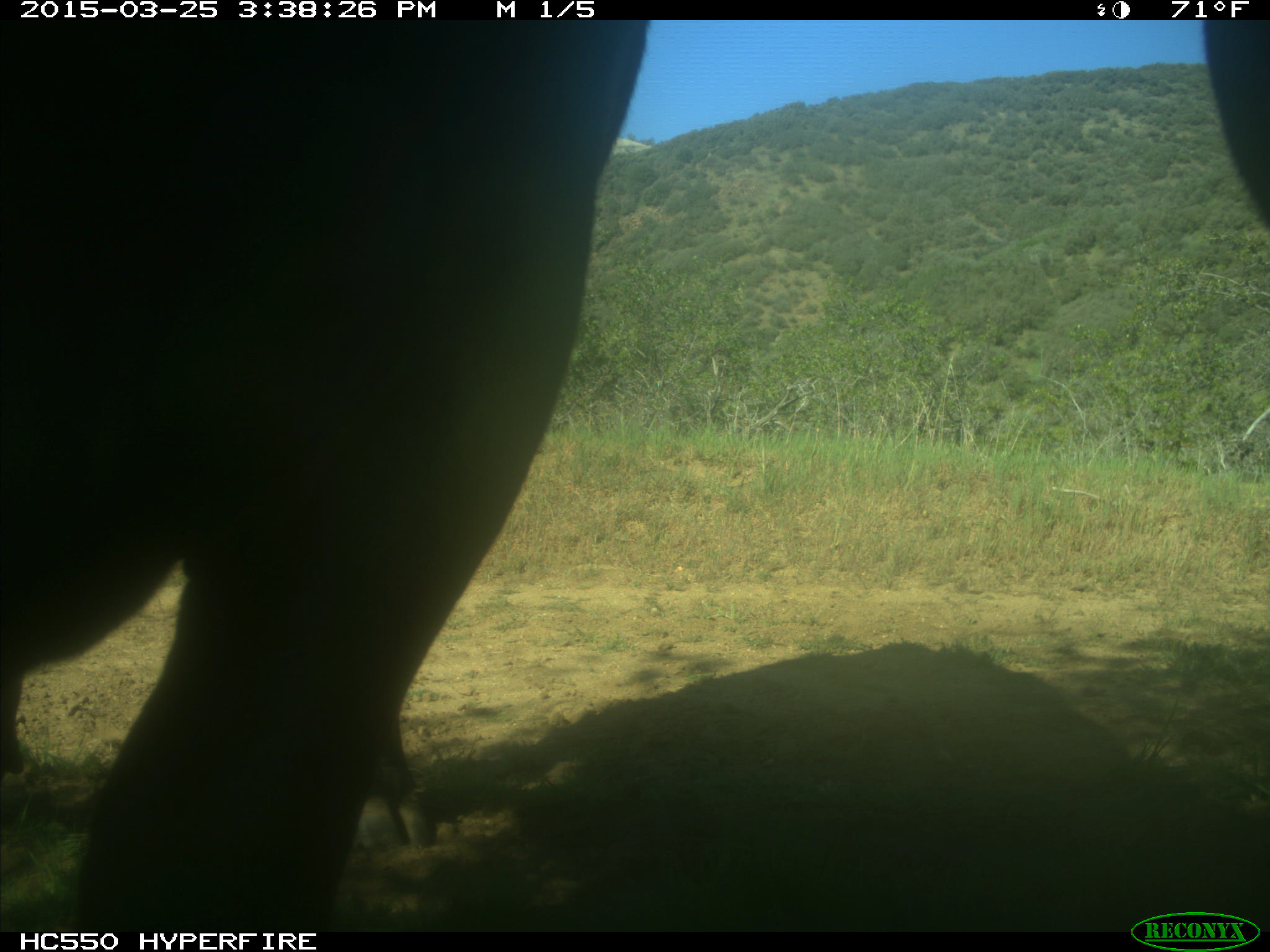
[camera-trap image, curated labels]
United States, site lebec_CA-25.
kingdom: Animalia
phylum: Chordata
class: Mammalia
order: Artiodactyla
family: Bovidae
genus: Bos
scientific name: Bos taurus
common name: domestic cow